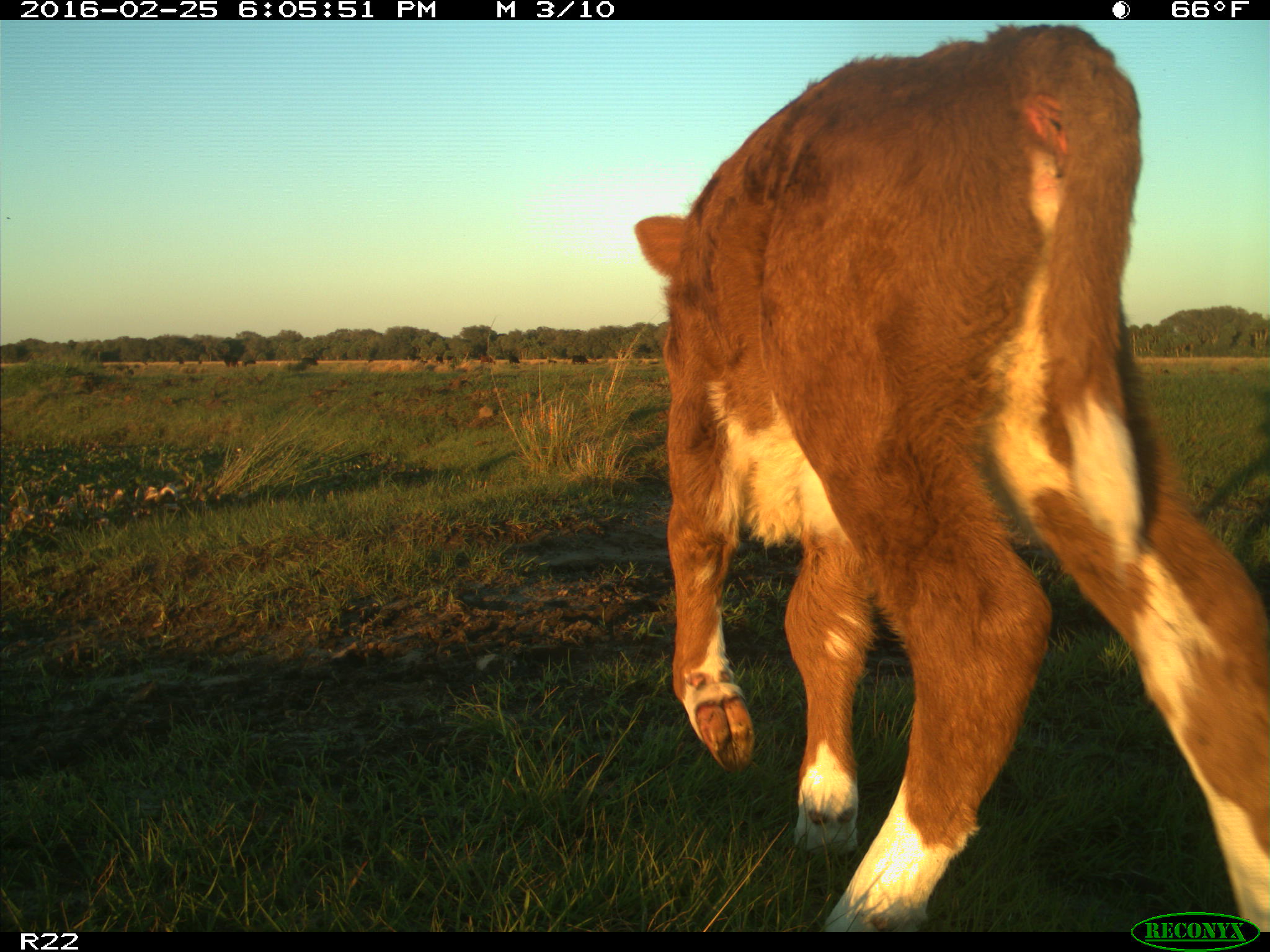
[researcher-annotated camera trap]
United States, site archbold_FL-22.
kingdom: Animalia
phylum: Chordata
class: Mammalia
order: Artiodactyla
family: Bovidae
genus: Bos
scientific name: Bos taurus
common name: domestic cow